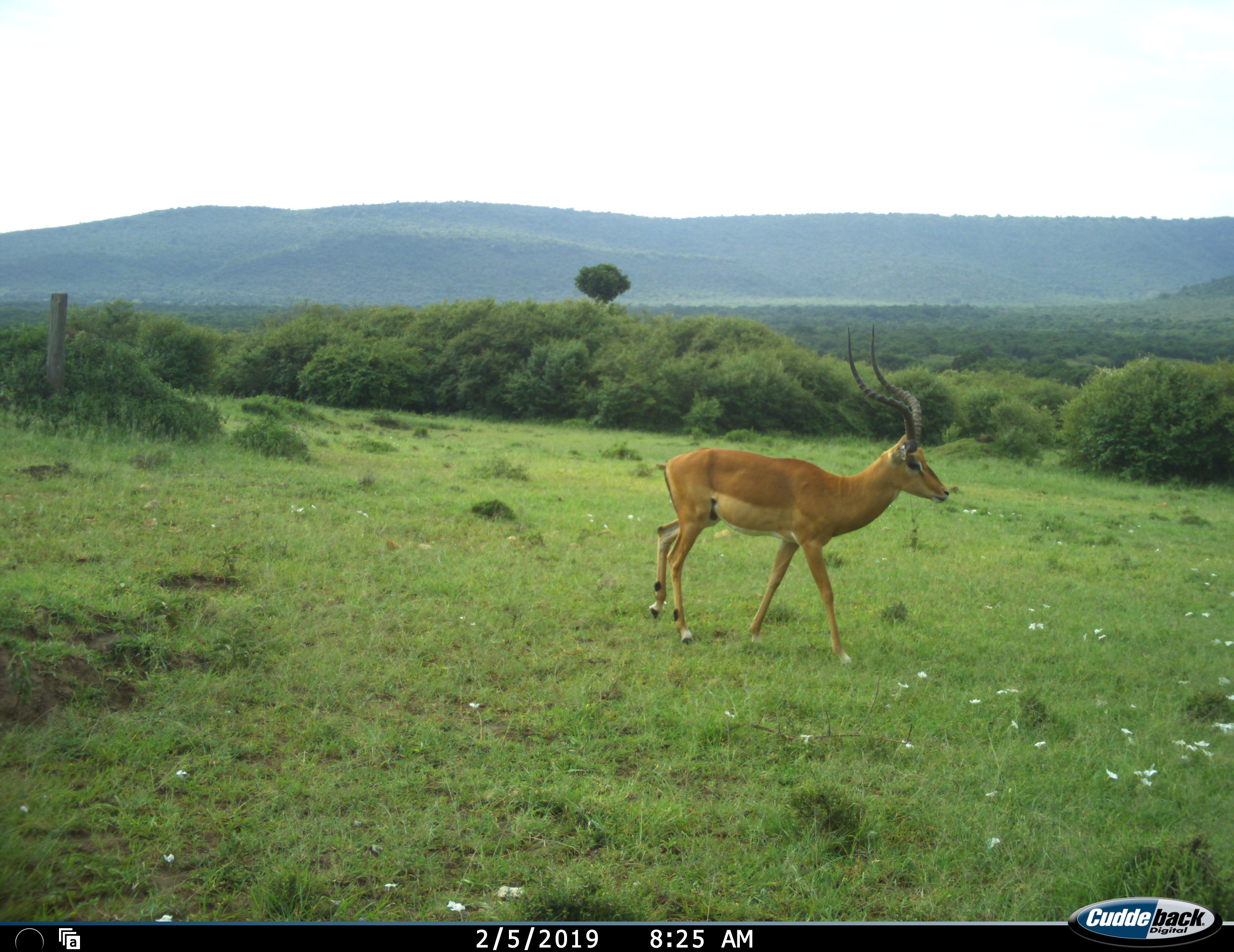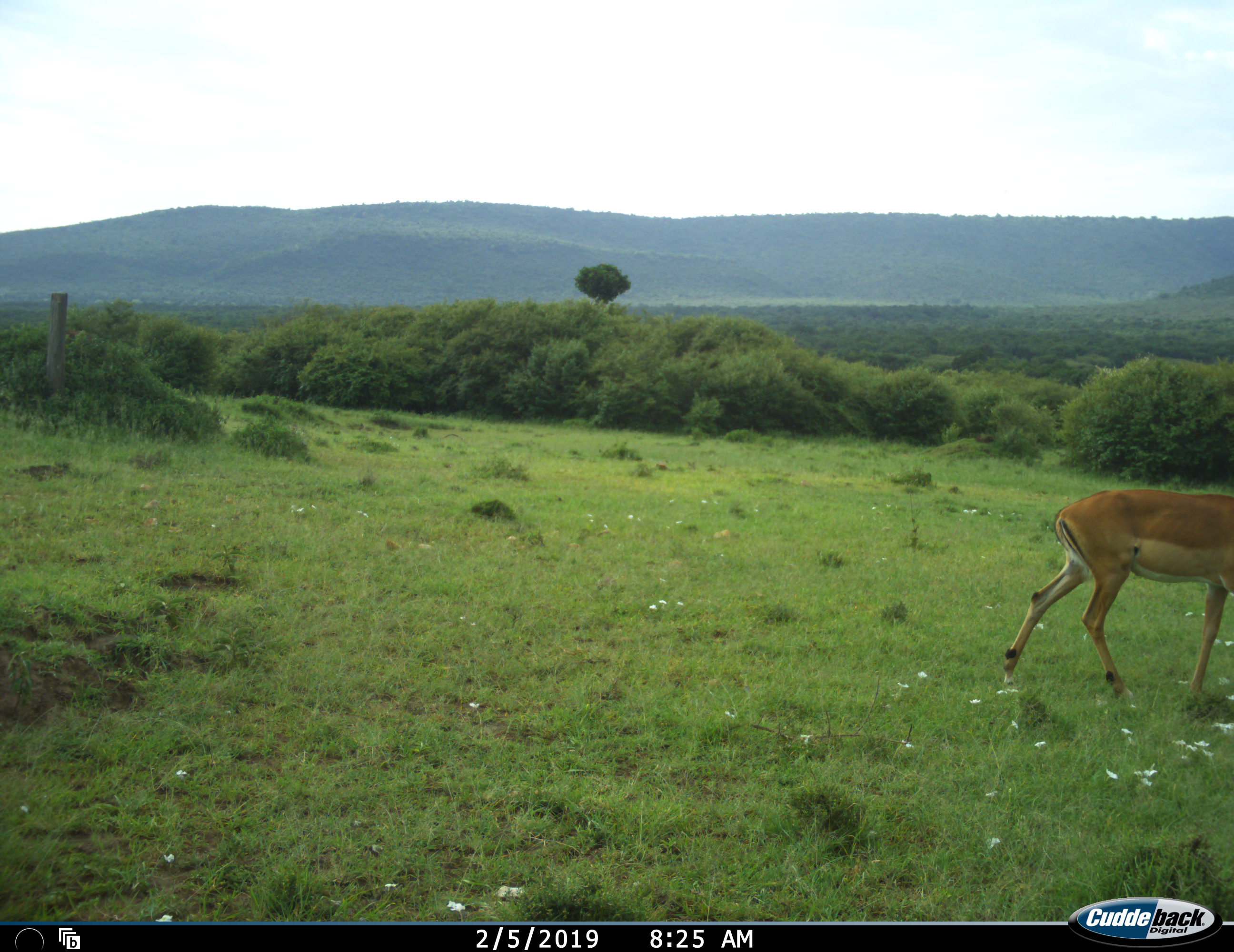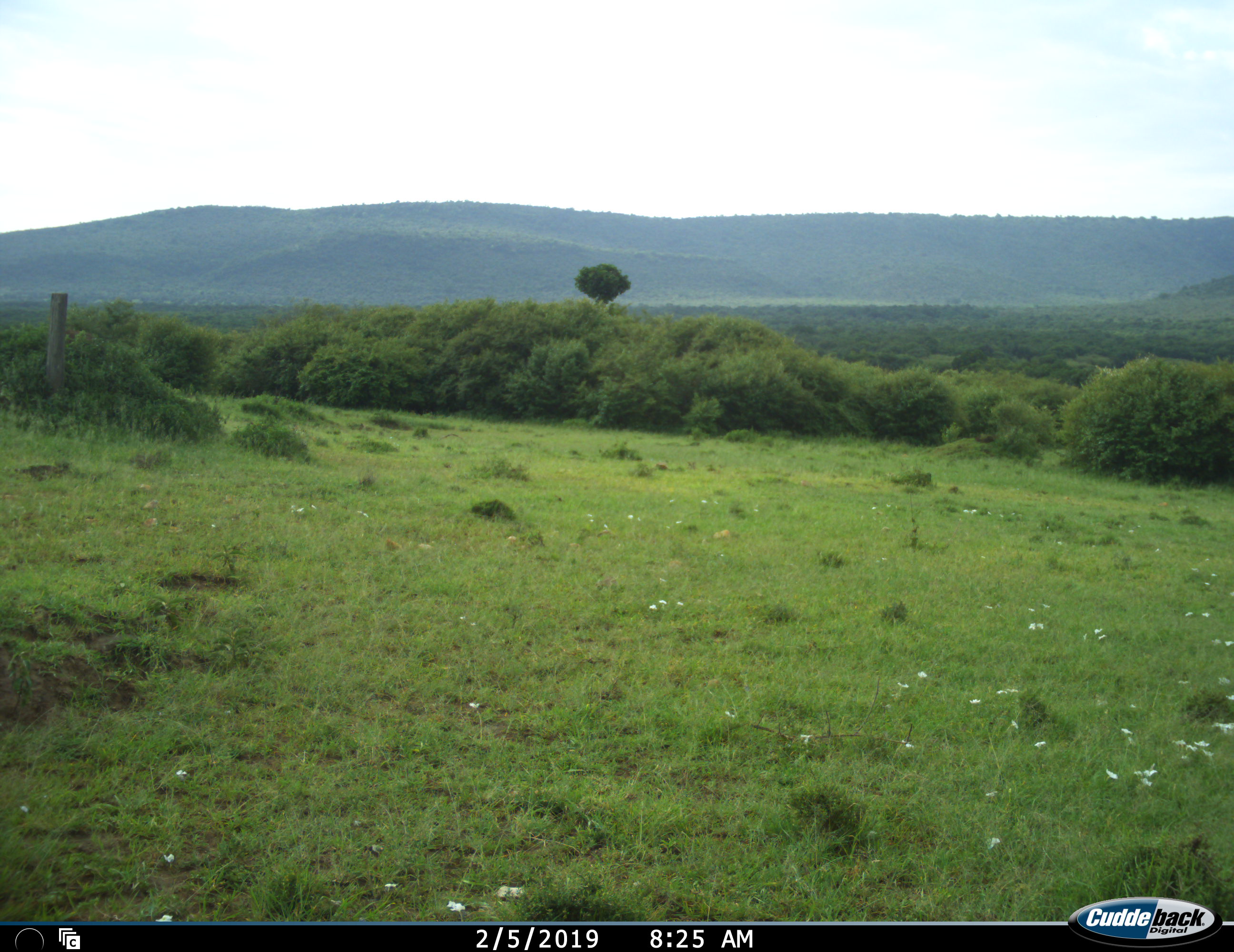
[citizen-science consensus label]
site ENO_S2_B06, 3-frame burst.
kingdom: Animalia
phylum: Chordata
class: Mammalia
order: Artiodactyla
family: Bovidae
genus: Aepyceros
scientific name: Aepyceros melampus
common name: impala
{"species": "impala (Aepyceros melampus)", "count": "1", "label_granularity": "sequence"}